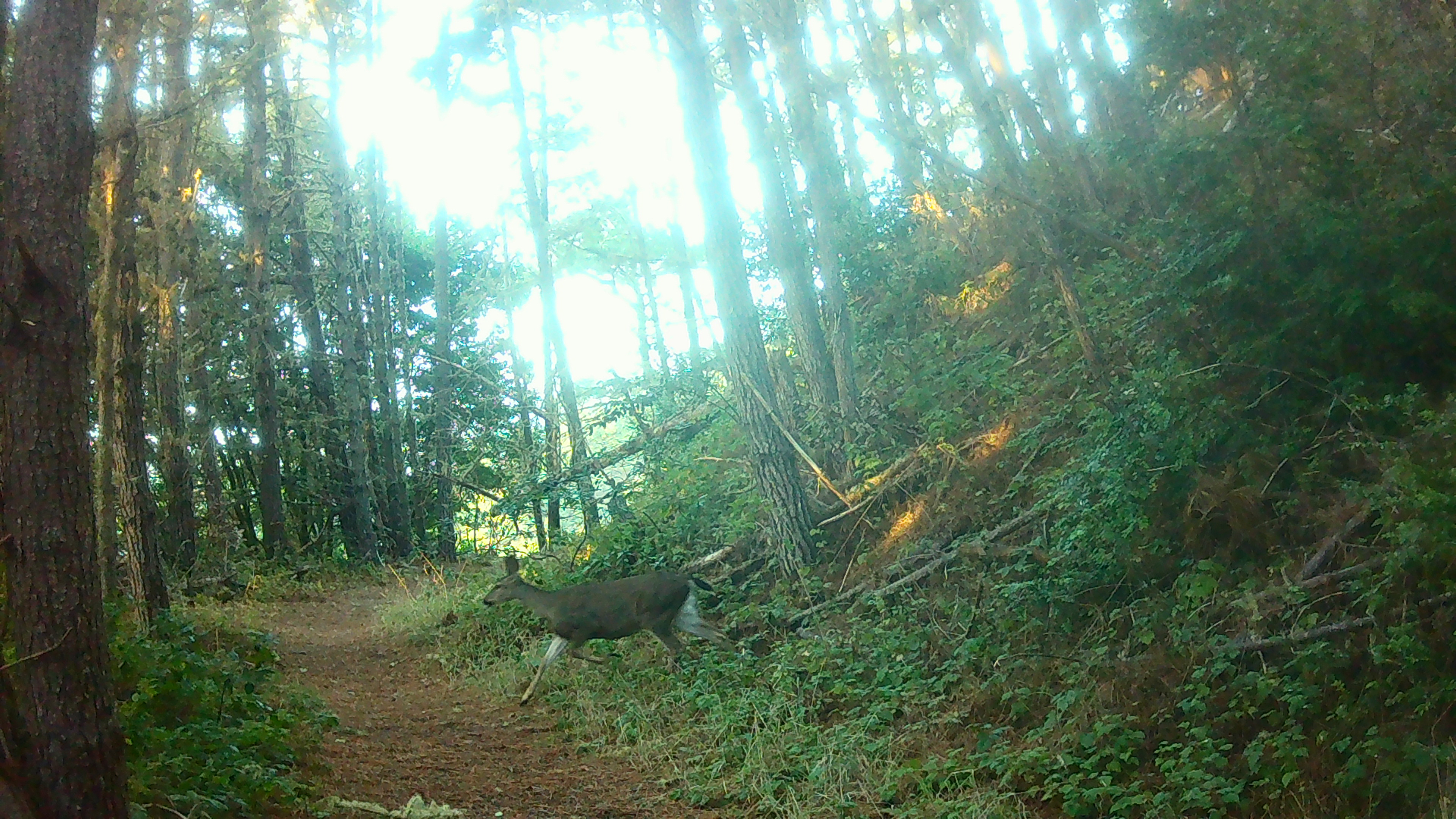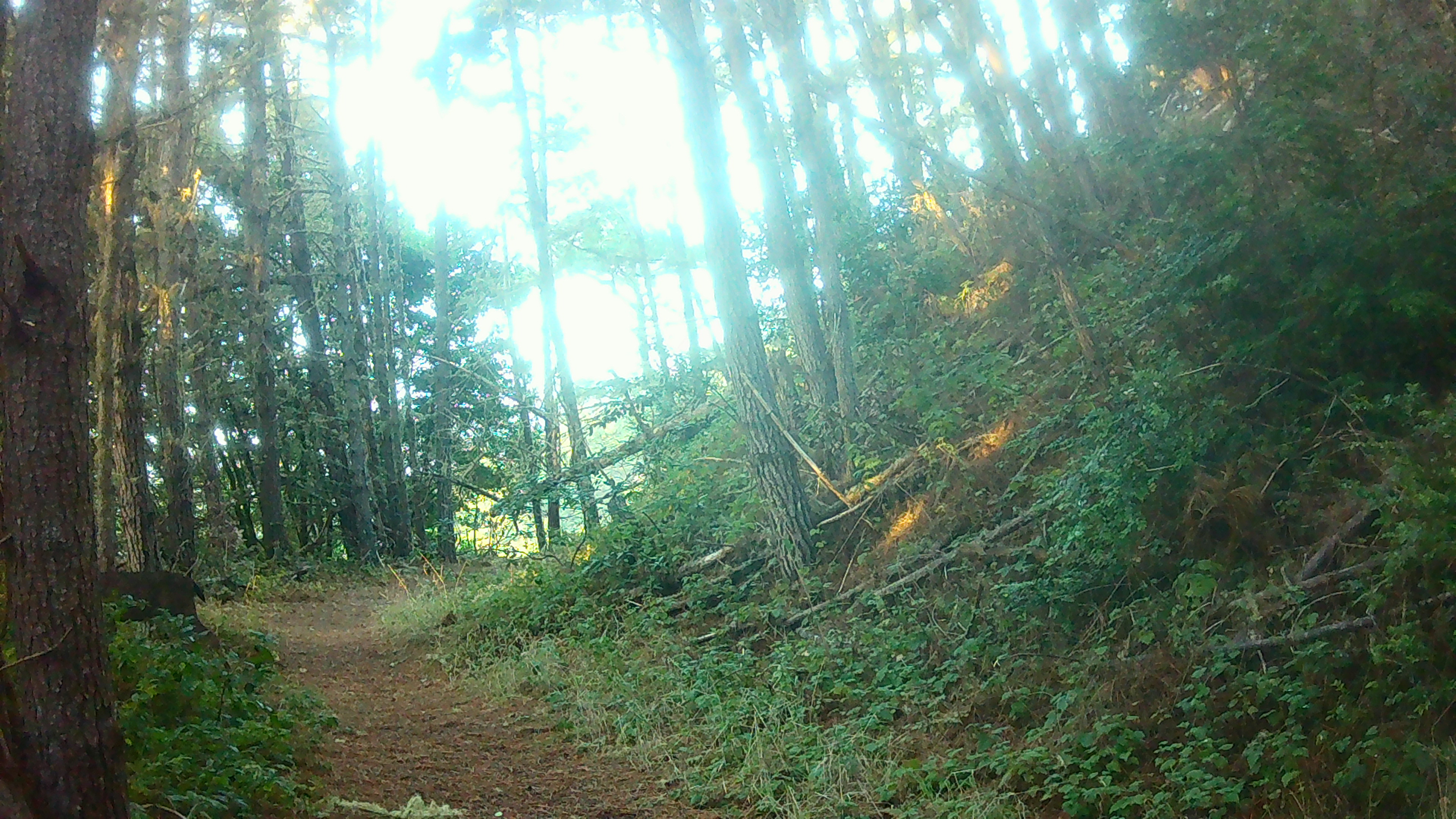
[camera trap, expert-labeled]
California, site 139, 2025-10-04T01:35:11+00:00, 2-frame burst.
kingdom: Animalia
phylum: Chordata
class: Mammalia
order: Artiodactyla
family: Cervidae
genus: Odocoileus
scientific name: Odocoileus hemionus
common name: mule deer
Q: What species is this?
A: Mule deer (Odocoileus hemionus).